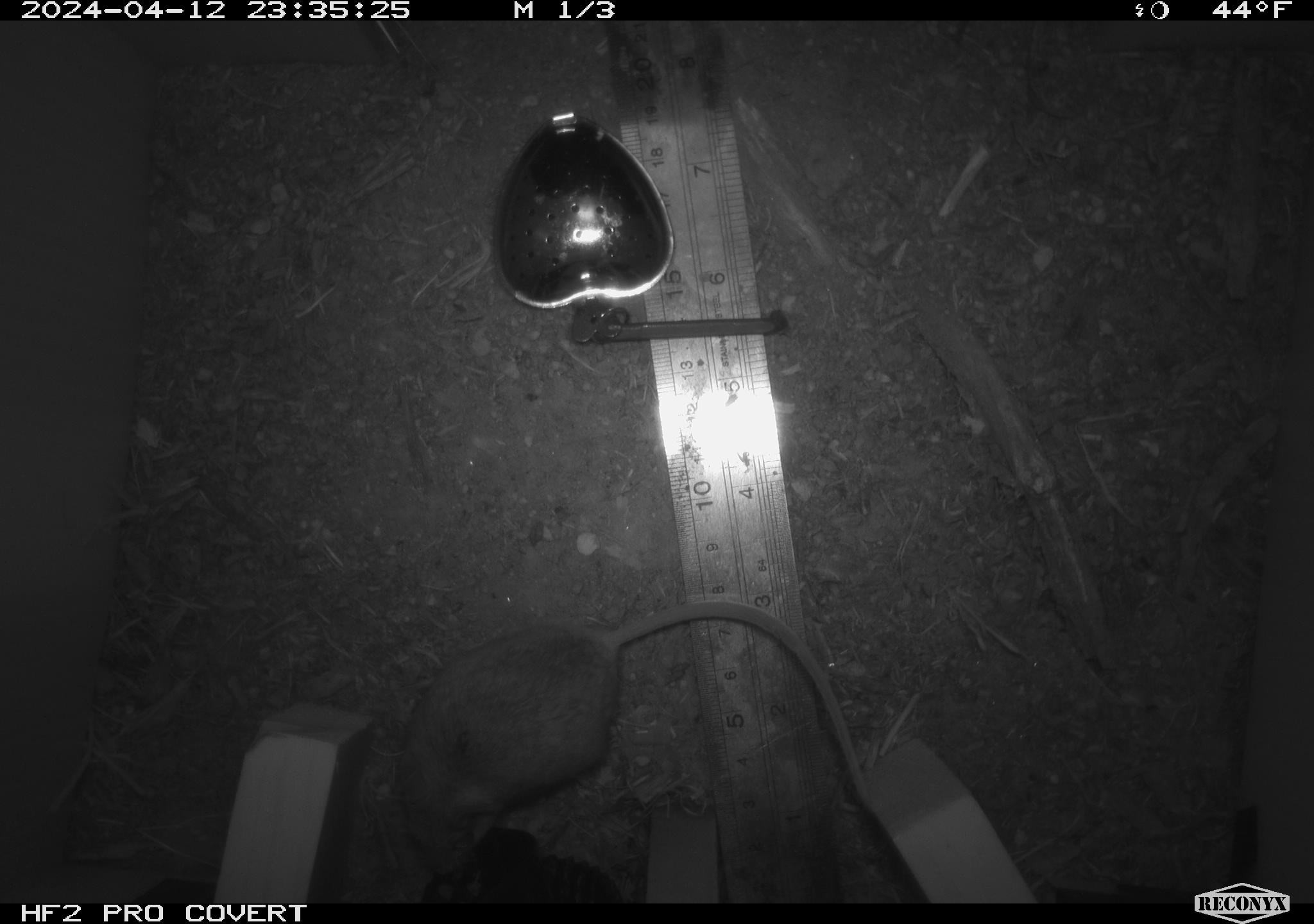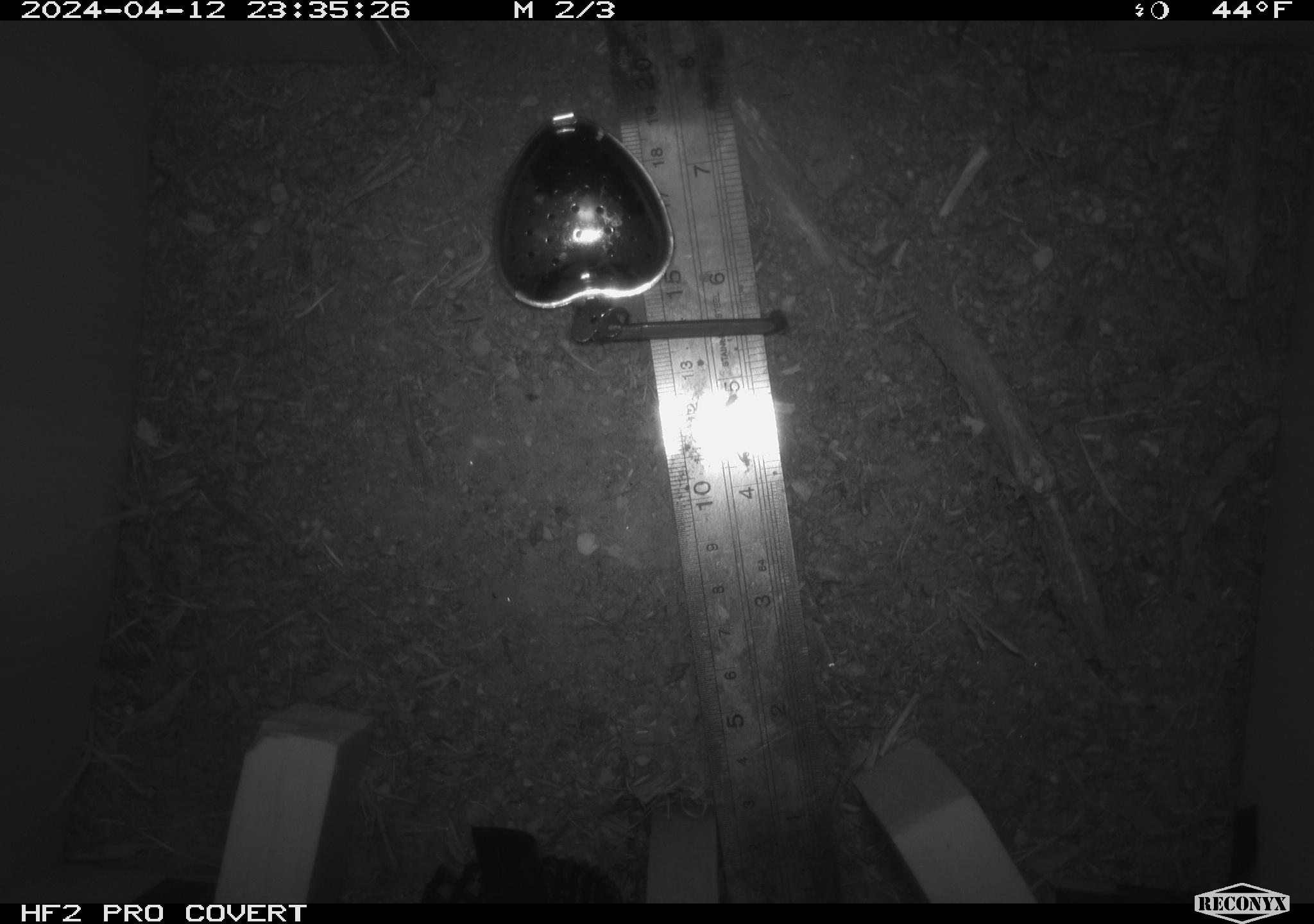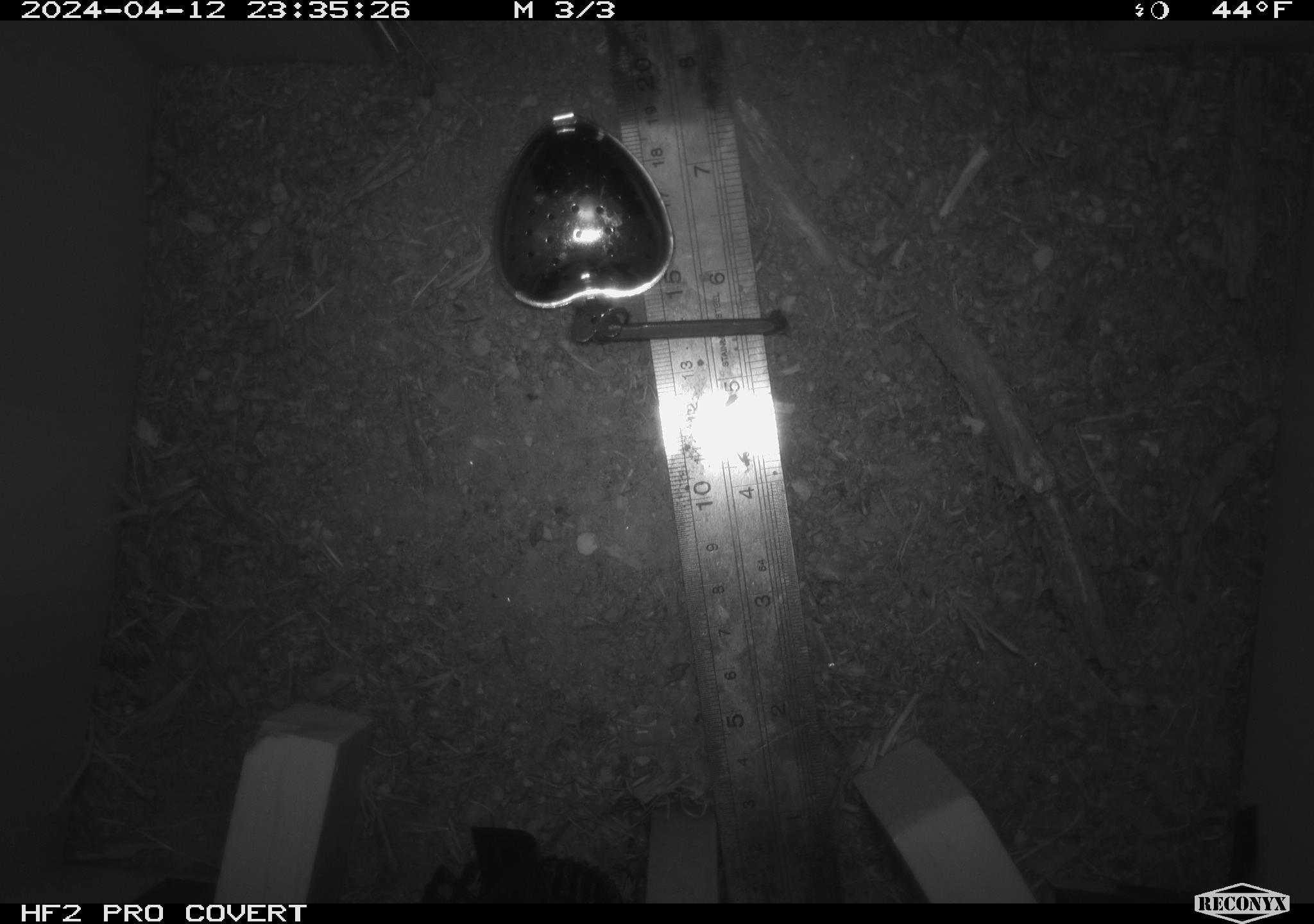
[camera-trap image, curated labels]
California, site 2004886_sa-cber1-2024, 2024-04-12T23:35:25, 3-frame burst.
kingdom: Animalia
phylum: Chordata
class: Mammalia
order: Rodentia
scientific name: Rodentia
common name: mouse species